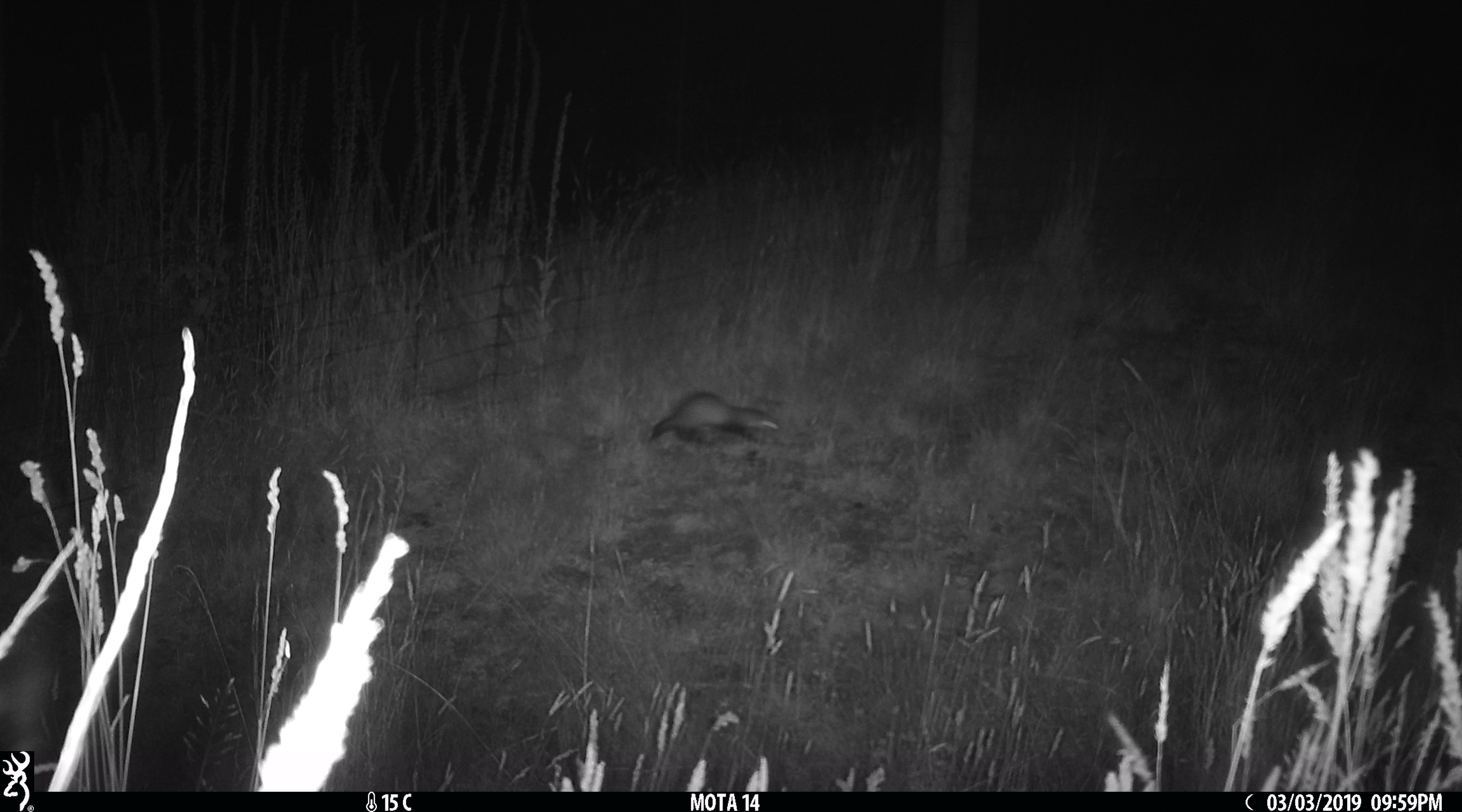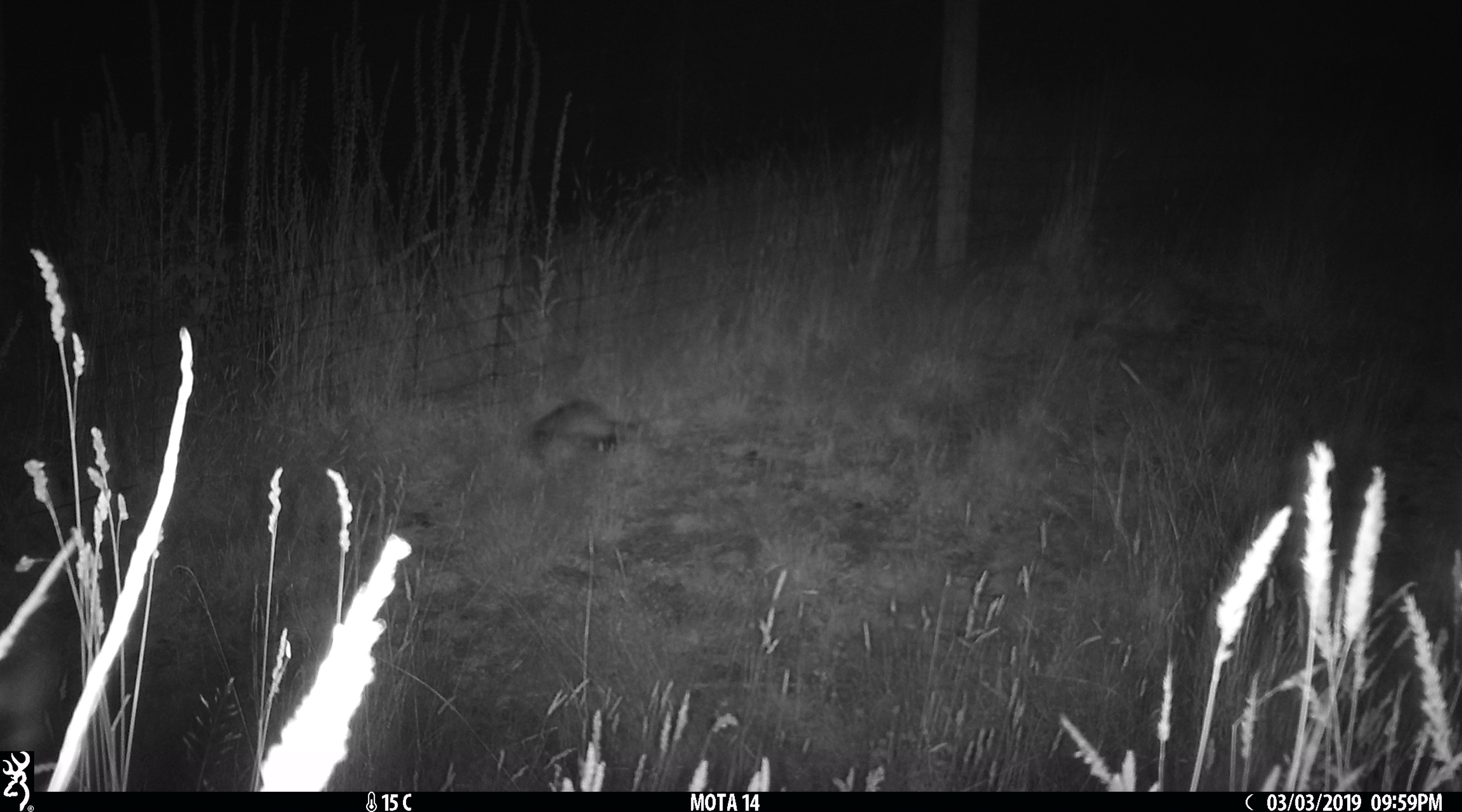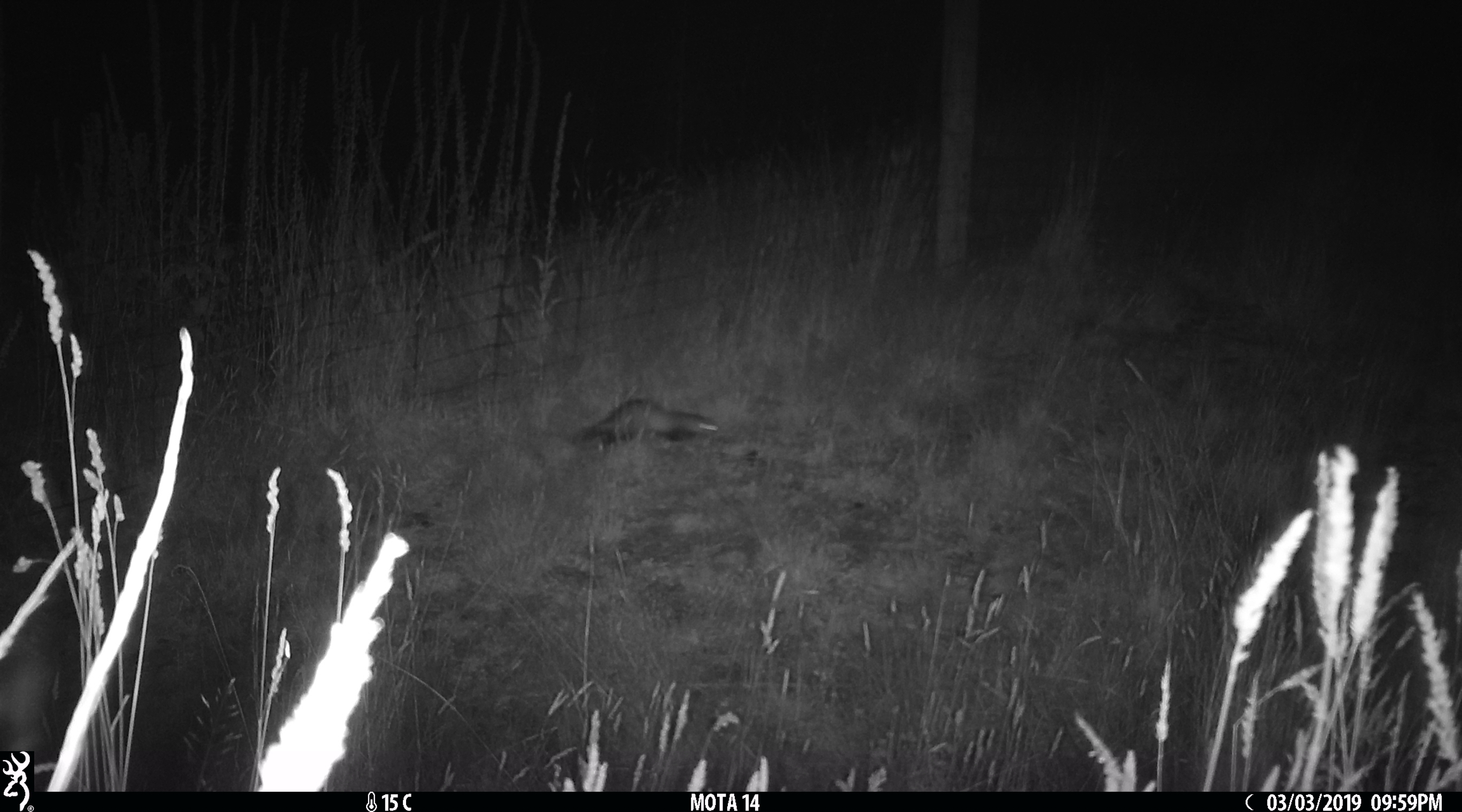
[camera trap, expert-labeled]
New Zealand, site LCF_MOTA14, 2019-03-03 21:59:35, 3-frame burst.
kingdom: Animalia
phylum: Chordata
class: Mammalia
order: Carnivora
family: Mustelidae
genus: Mustela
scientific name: Mustela furo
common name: ferret